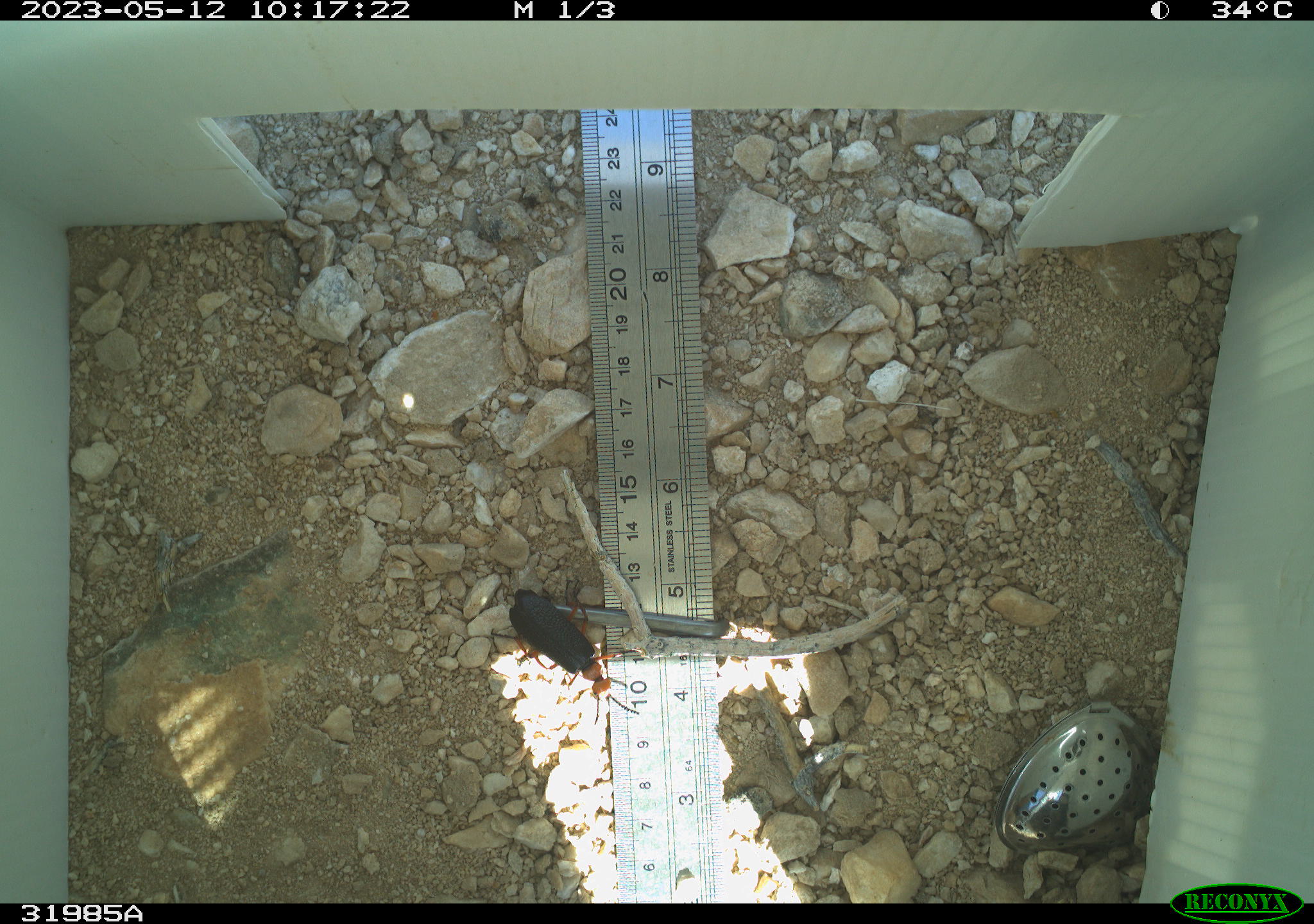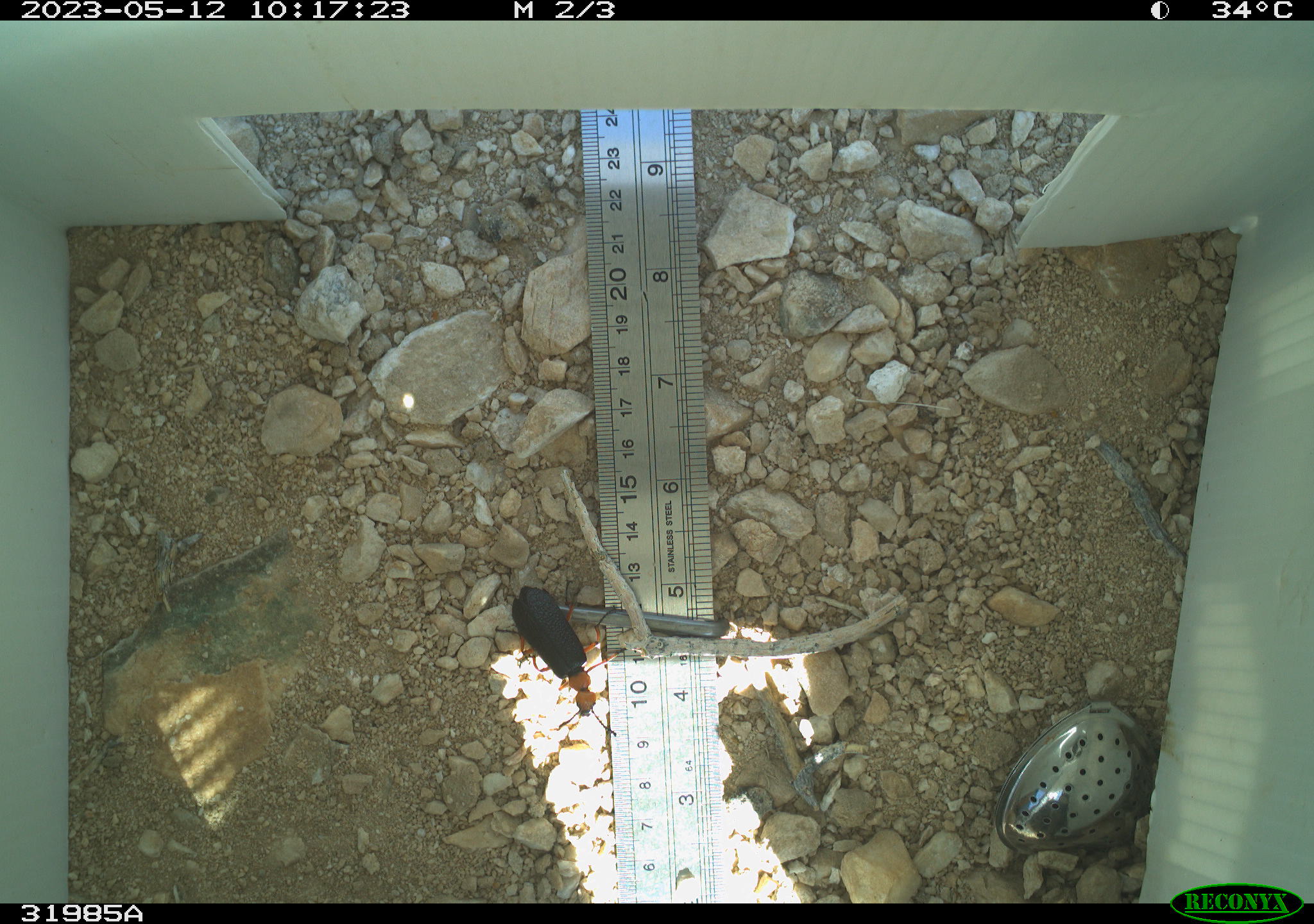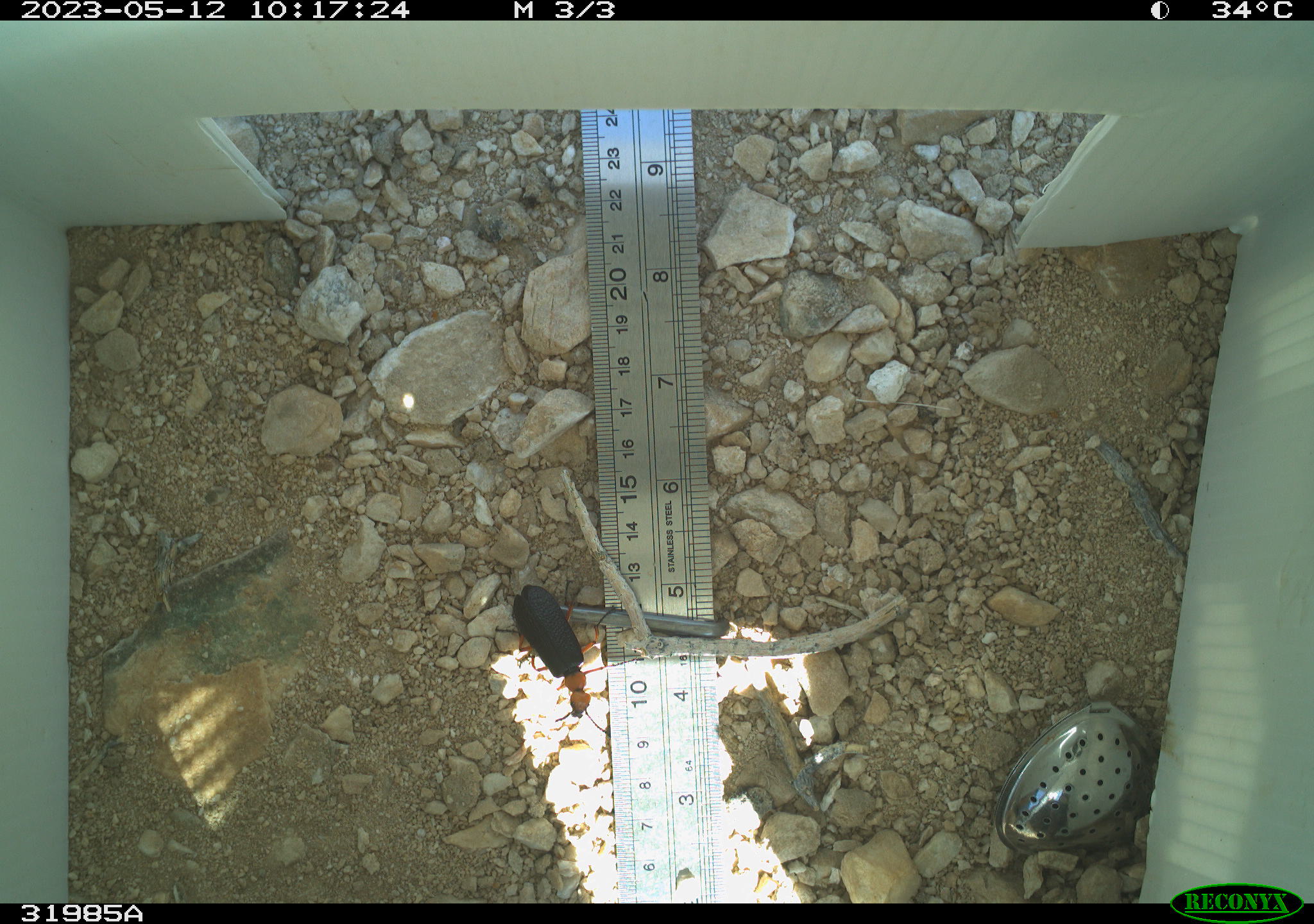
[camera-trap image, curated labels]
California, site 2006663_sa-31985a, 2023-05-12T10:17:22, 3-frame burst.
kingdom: Animalia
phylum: Arthropoda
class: Insecta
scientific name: Insecta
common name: insect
Insect (Insecta).